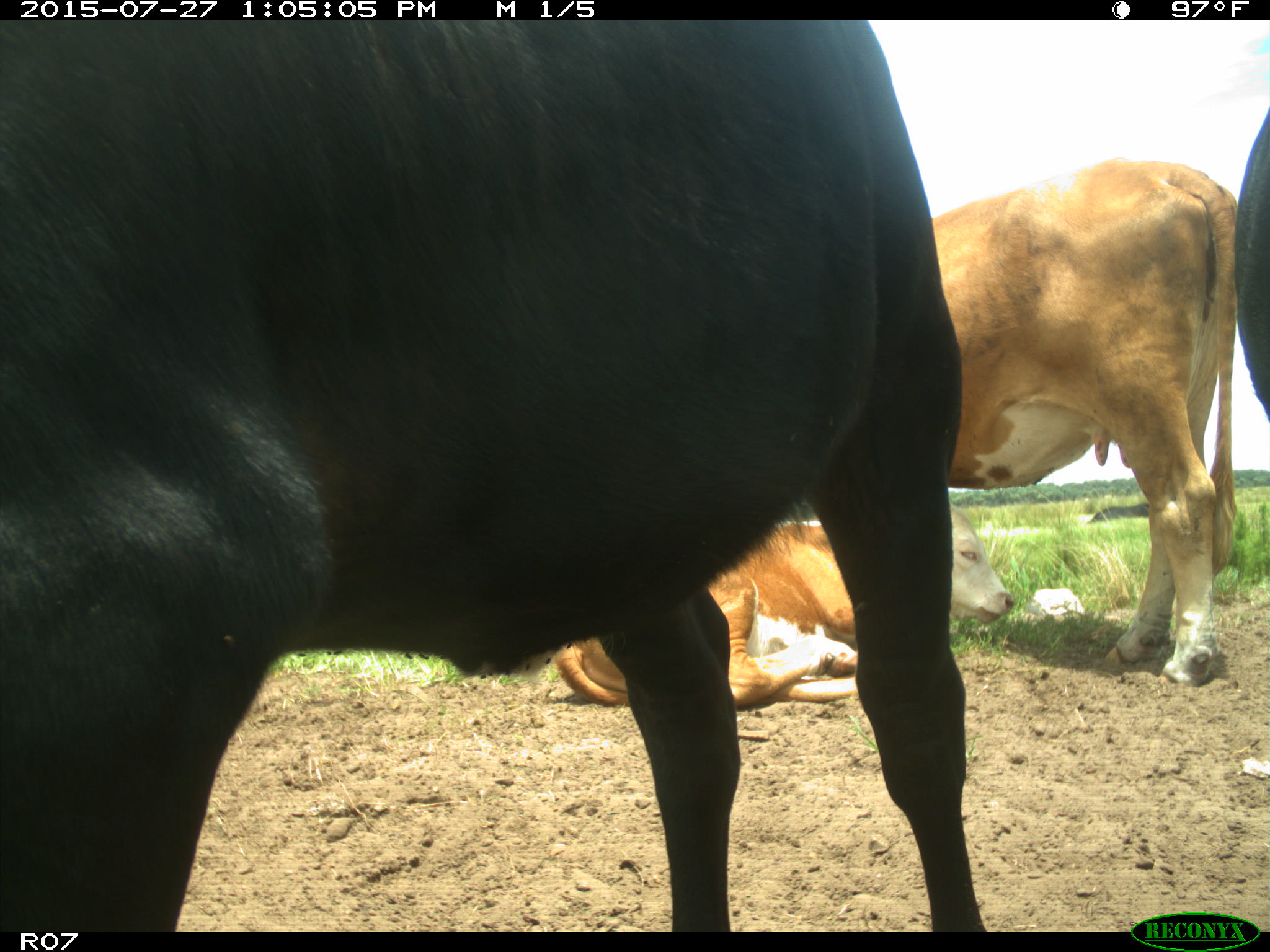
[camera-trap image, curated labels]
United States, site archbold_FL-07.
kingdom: Animalia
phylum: Chordata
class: Mammalia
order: Artiodactyla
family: Bovidae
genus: Bos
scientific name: Bos taurus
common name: domestic cow